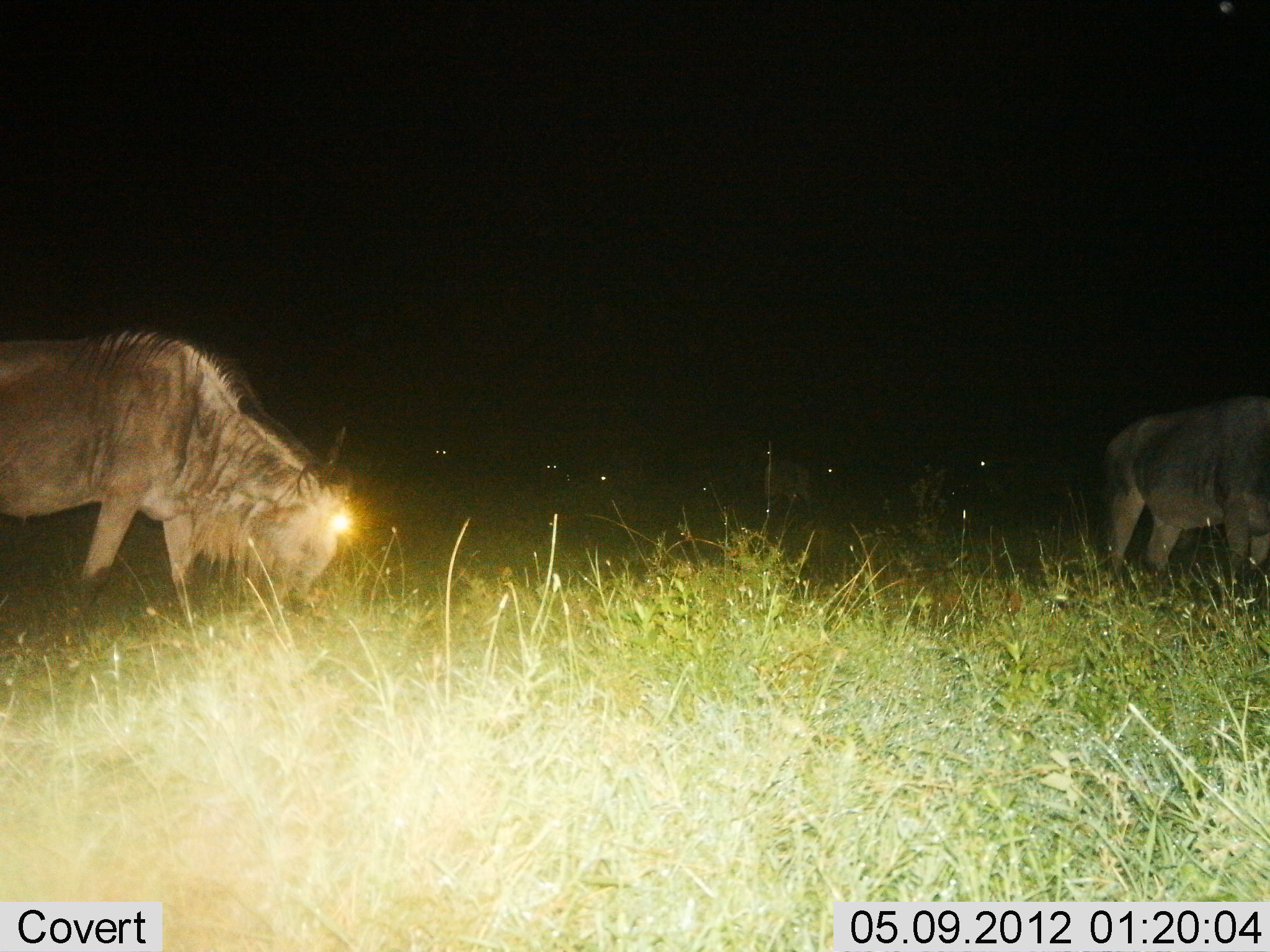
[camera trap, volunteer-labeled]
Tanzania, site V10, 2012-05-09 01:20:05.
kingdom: Animalia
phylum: Chordata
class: Mammalia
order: Artiodactyla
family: Bovidae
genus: Connochaetes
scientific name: Connochaetes taurinus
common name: blue wildebeest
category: wildebeest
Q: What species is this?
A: Wildebeest (blue wildebeest) (Connochaetes taurinus).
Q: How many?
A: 3.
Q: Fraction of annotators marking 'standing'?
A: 70%.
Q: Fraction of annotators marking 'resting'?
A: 0%.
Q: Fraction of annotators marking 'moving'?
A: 10%.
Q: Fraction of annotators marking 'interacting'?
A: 0%.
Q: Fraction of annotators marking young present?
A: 0%.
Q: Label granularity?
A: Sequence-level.